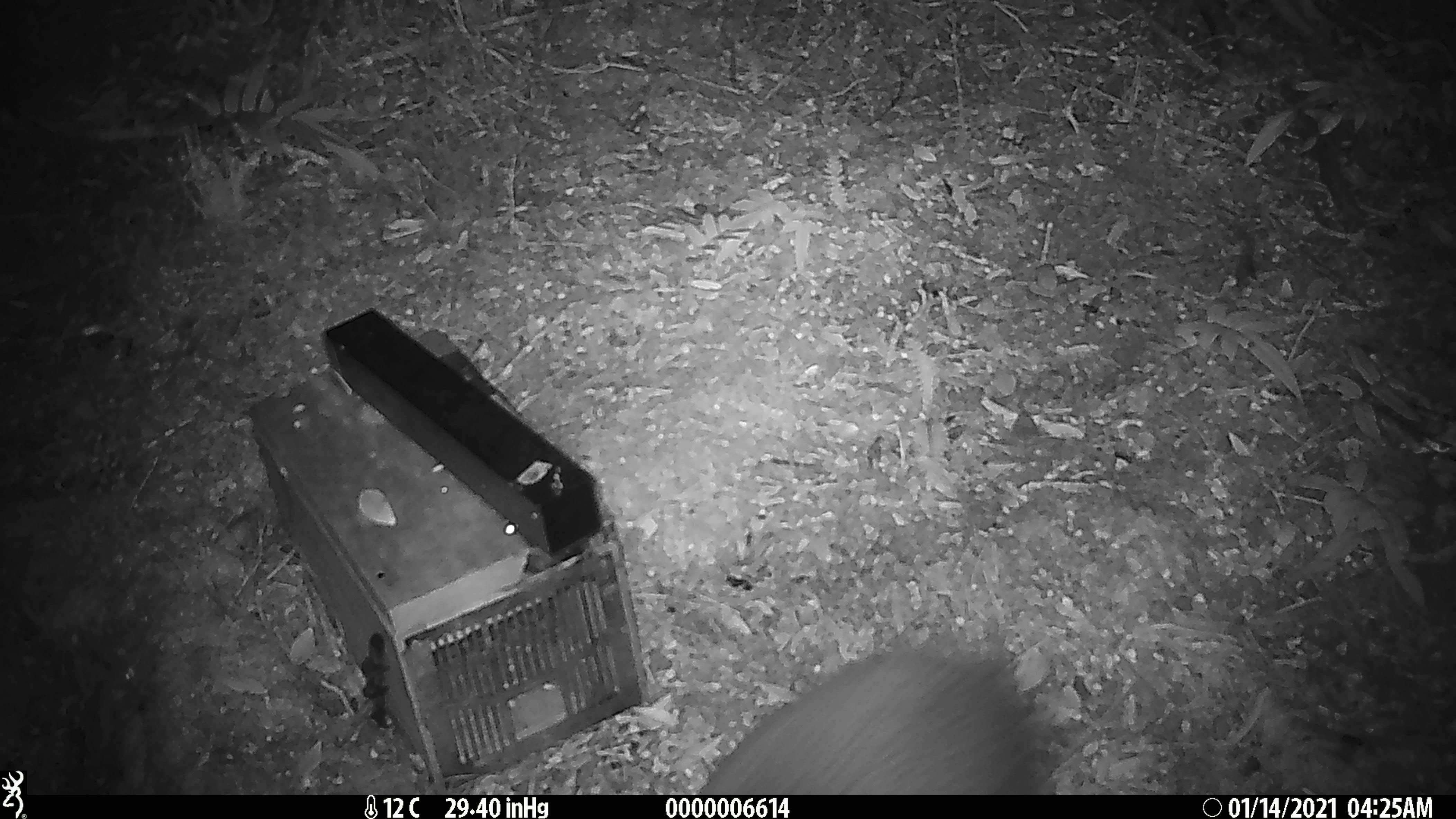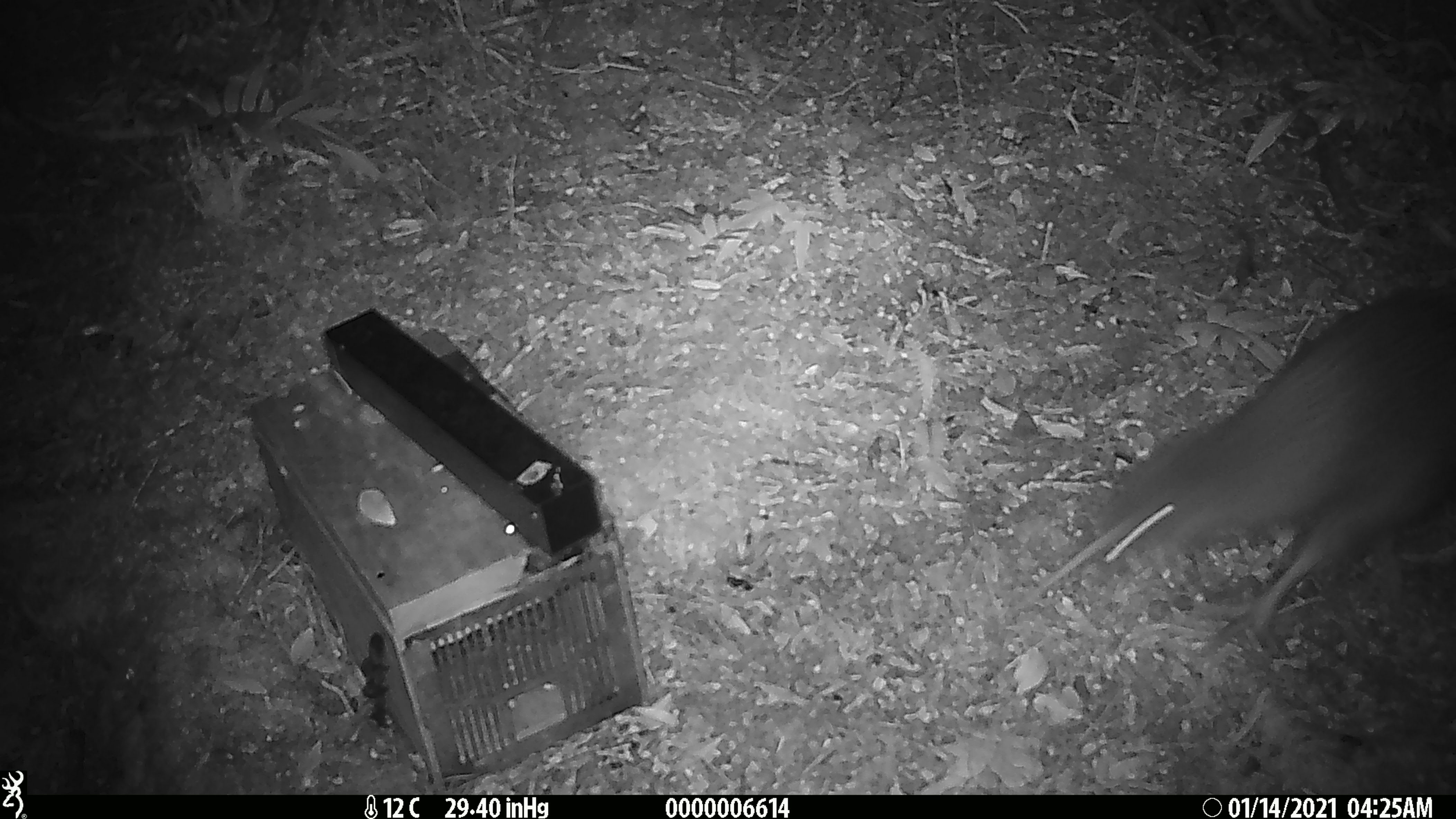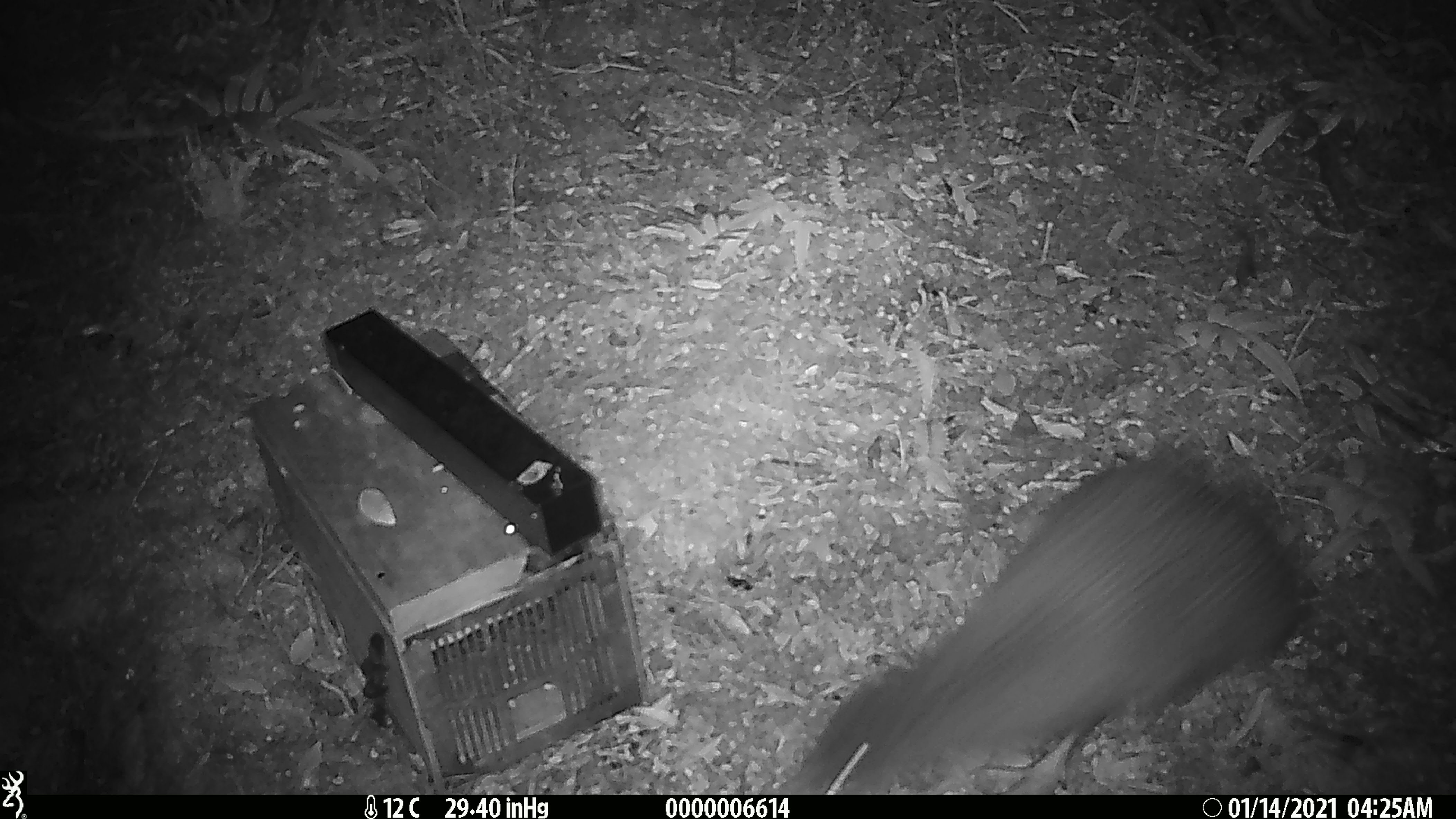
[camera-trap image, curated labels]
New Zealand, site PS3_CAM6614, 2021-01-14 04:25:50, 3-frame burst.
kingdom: Animalia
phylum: Chordata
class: Aves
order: Apterygiformes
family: Apterygidae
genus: Apteryx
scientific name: Apteryx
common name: kiwi